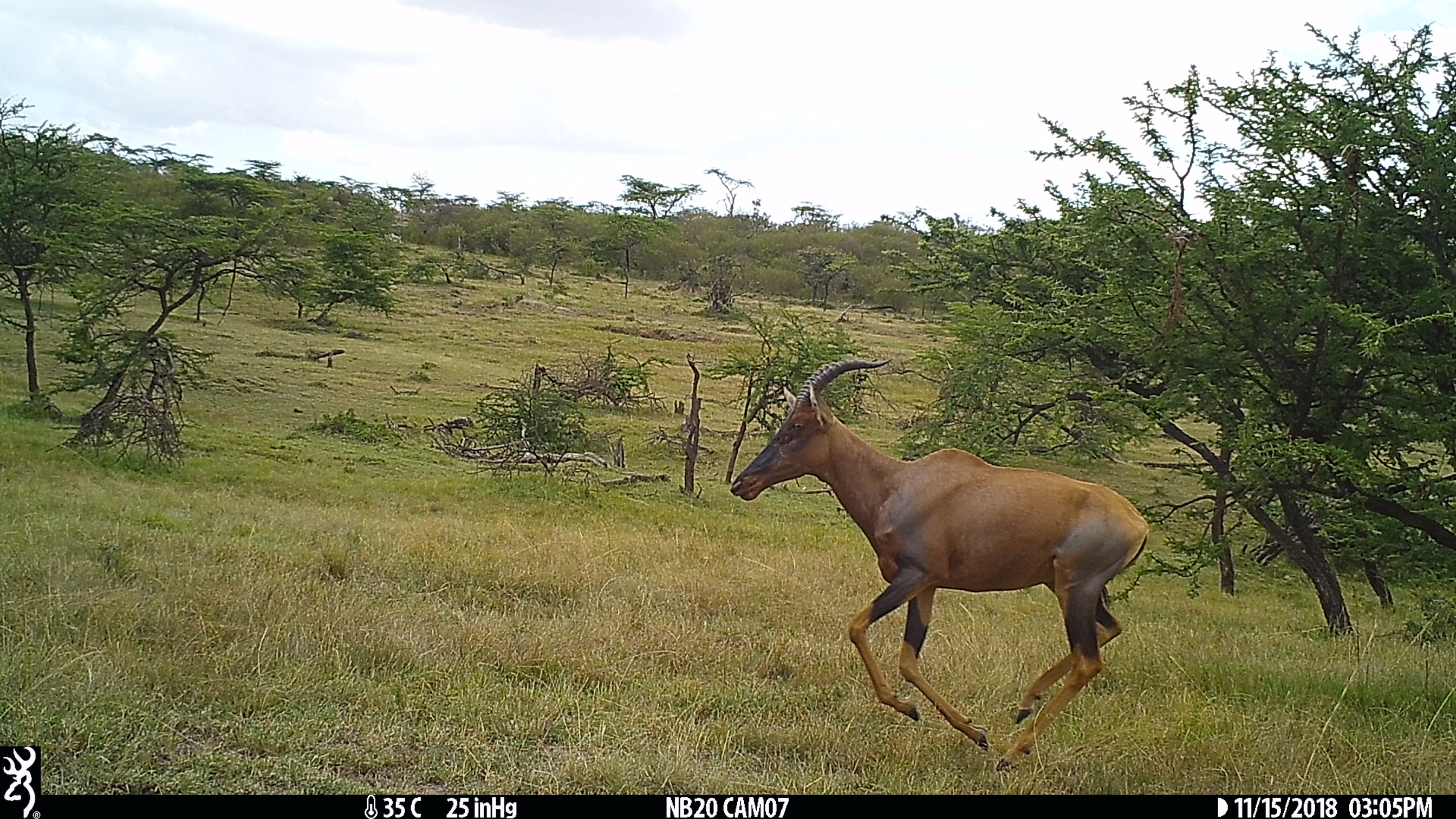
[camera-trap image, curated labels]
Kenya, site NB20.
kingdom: Animalia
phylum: Chordata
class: Mammalia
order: Artiodactyla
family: Bovidae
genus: Damaliscus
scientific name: Damaliscus lunatus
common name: topi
Topi (Damaliscus lunatus).